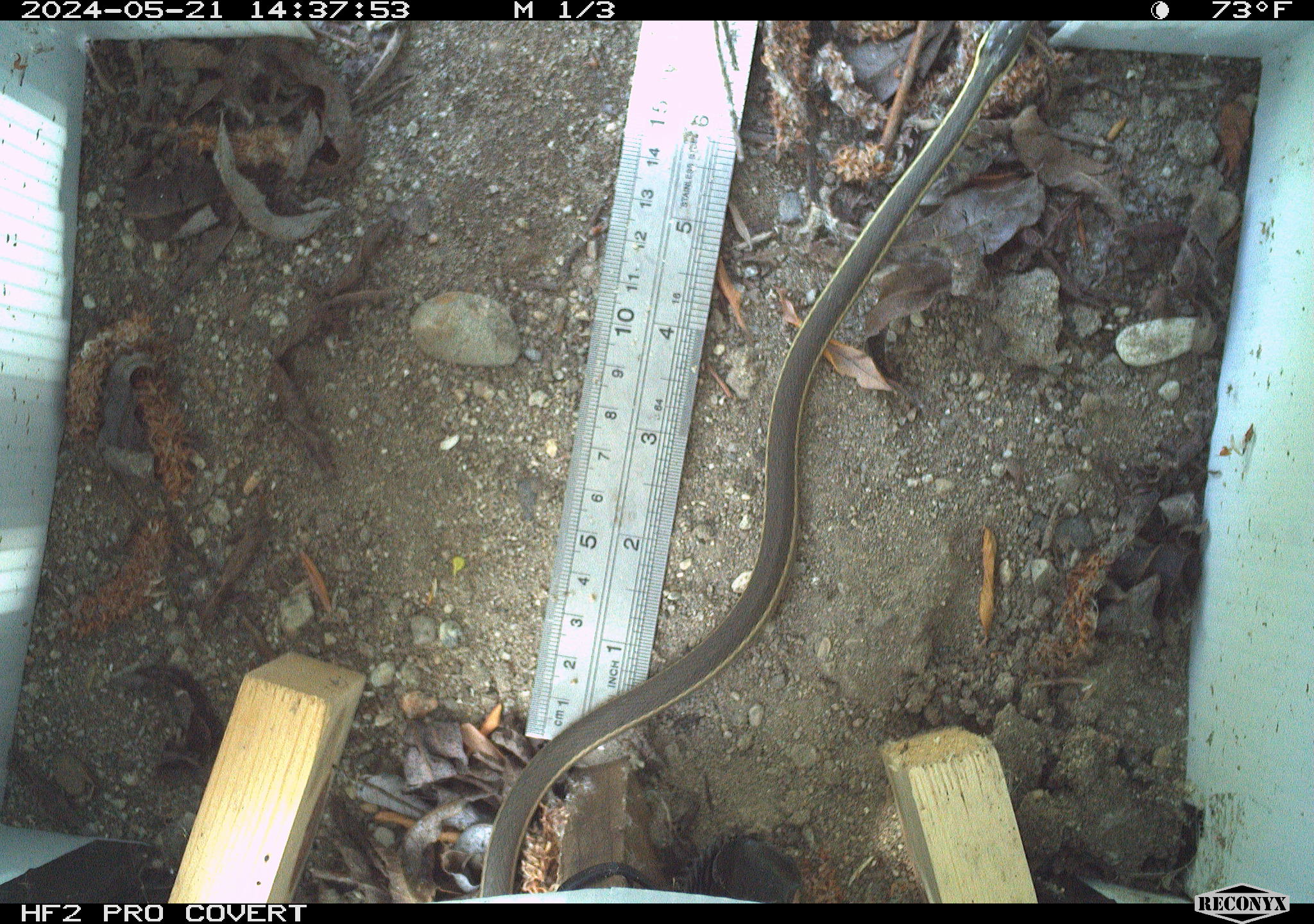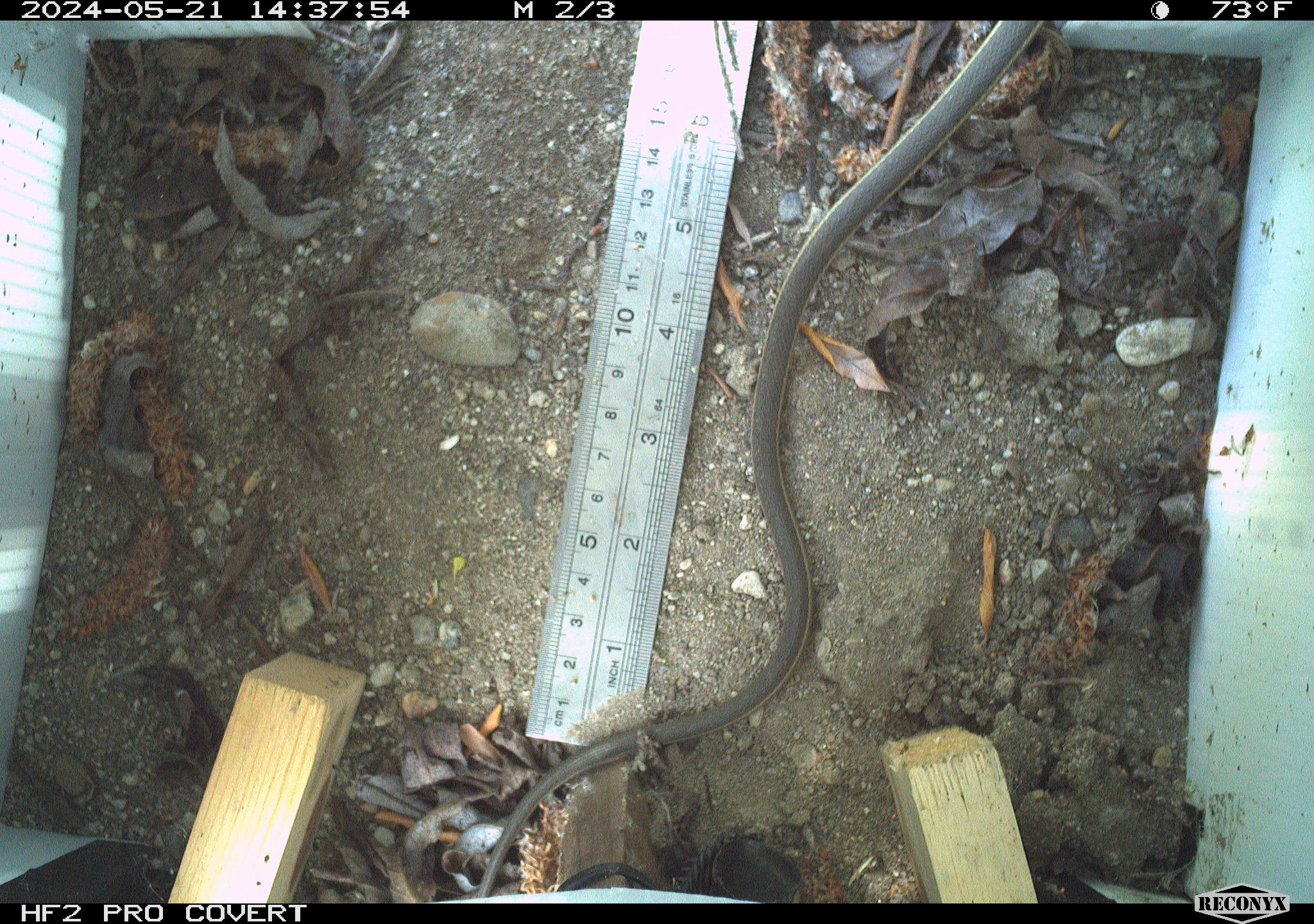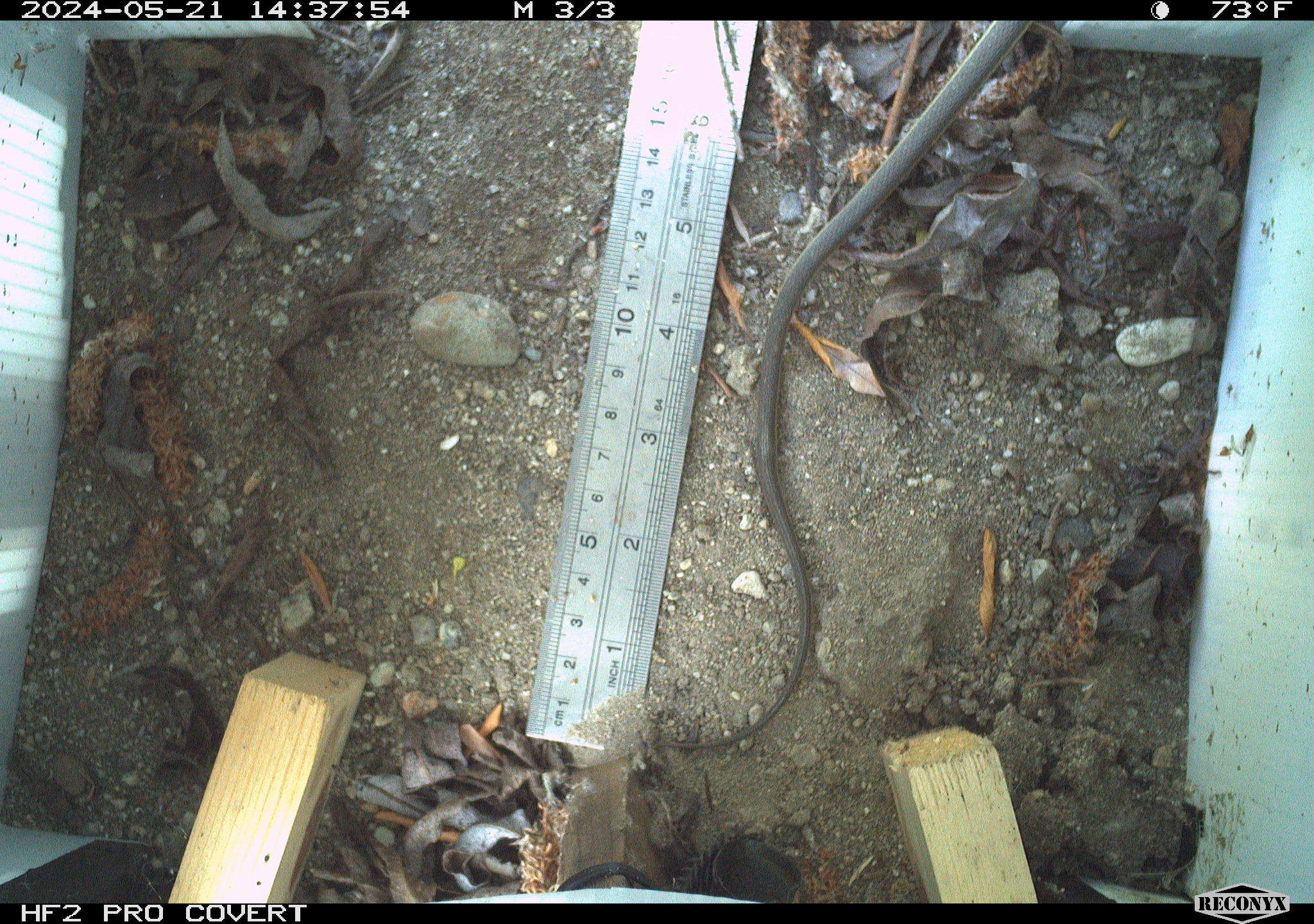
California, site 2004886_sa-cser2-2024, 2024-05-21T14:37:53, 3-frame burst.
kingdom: Animalia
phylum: Chordata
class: Reptilia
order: Squamata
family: Colubridae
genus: Masticophis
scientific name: Masticophis lateralis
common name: striped racer